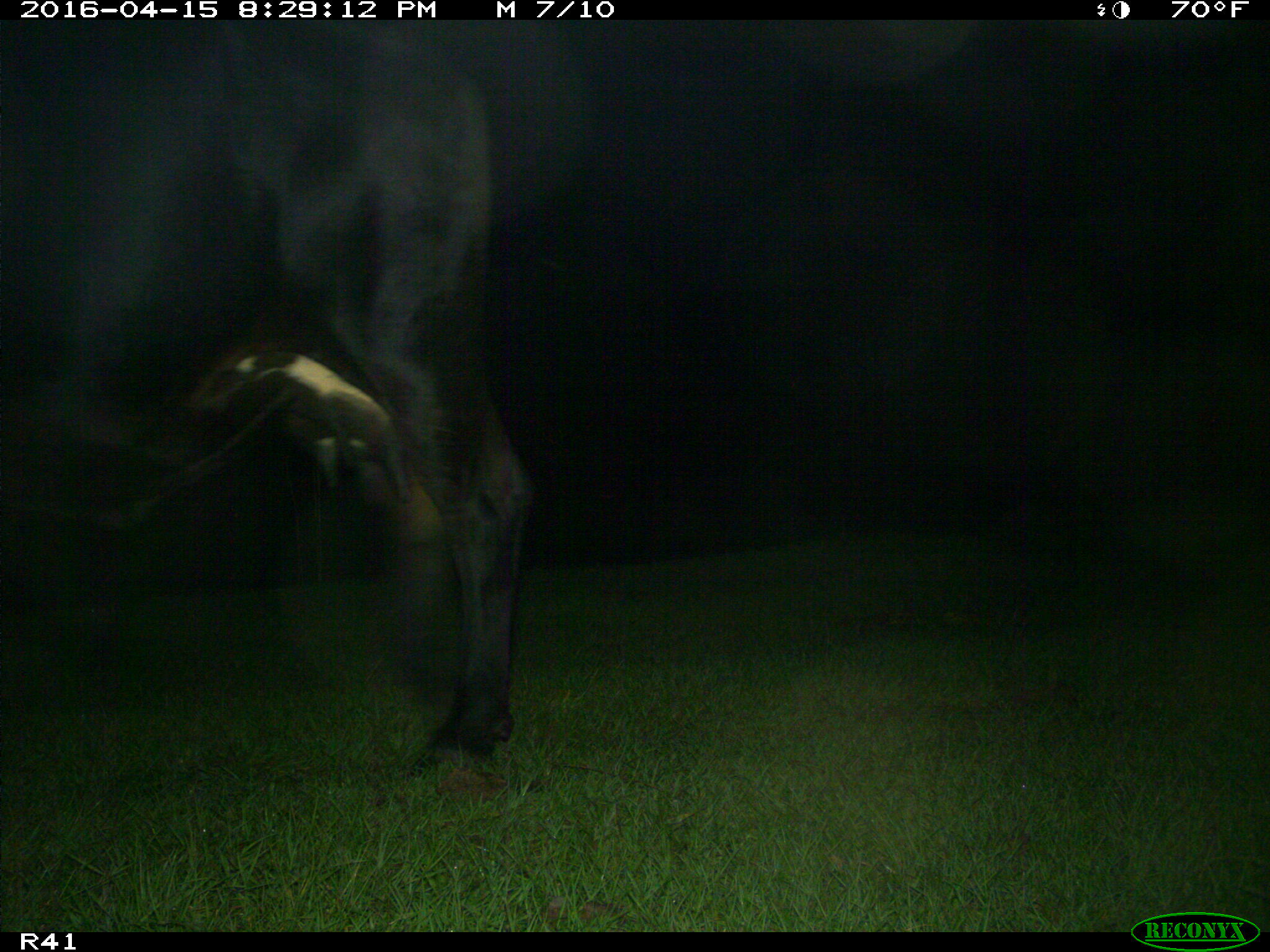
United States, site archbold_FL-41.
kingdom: Animalia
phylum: Chordata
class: Mammalia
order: Artiodactyla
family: Bovidae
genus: Bos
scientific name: Bos taurus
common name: domestic cow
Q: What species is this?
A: Bos taurus (domestic cow).